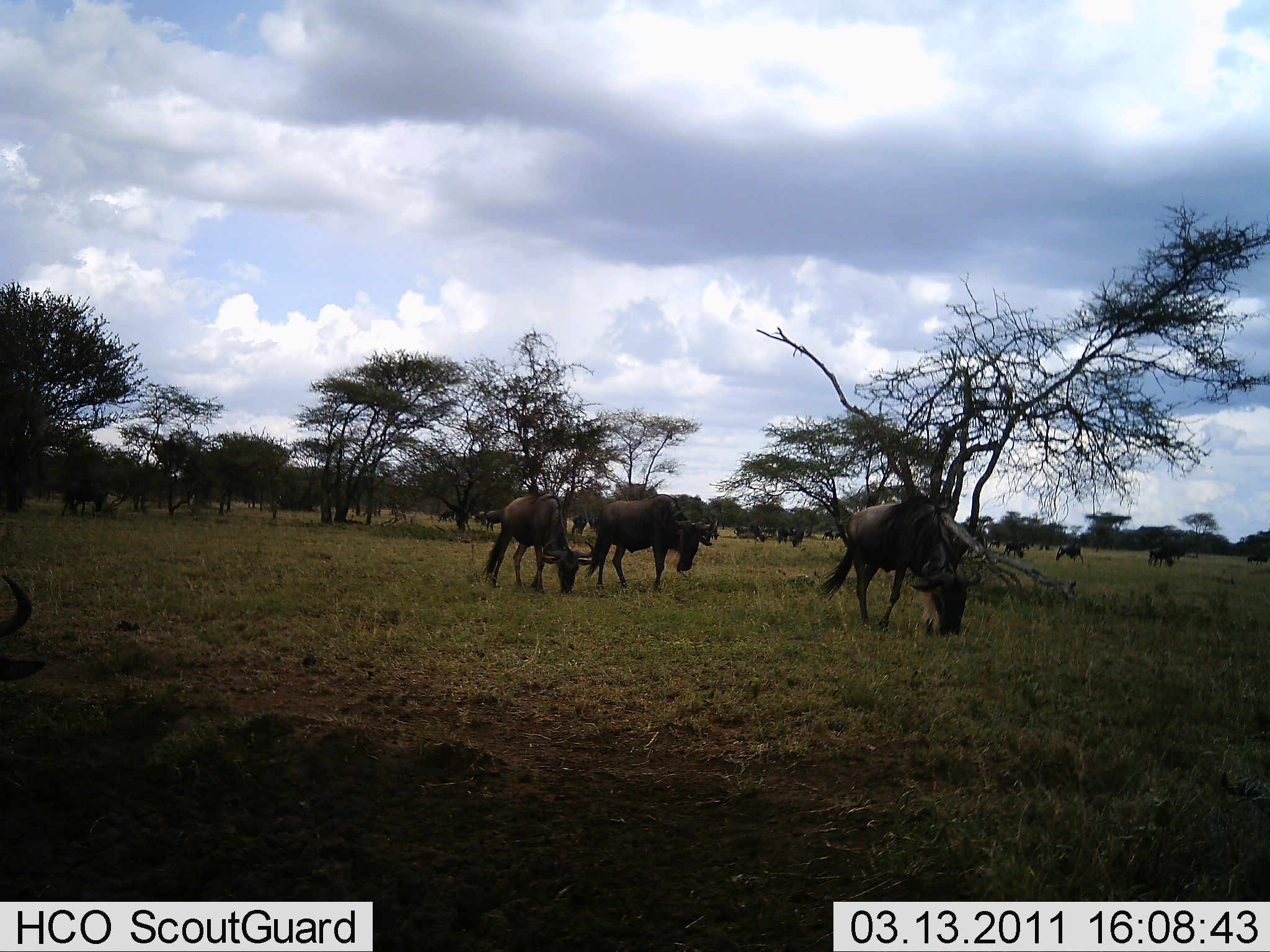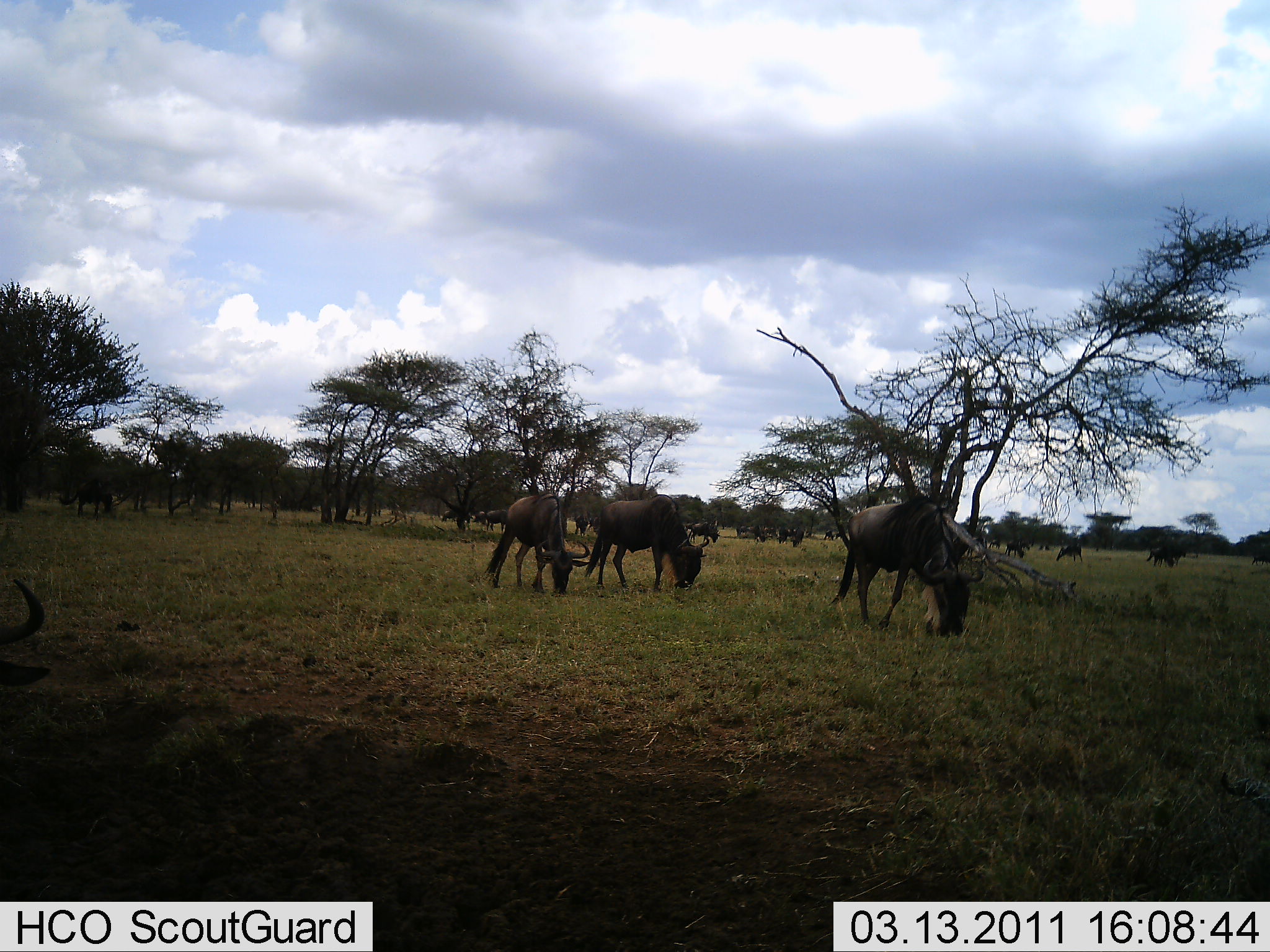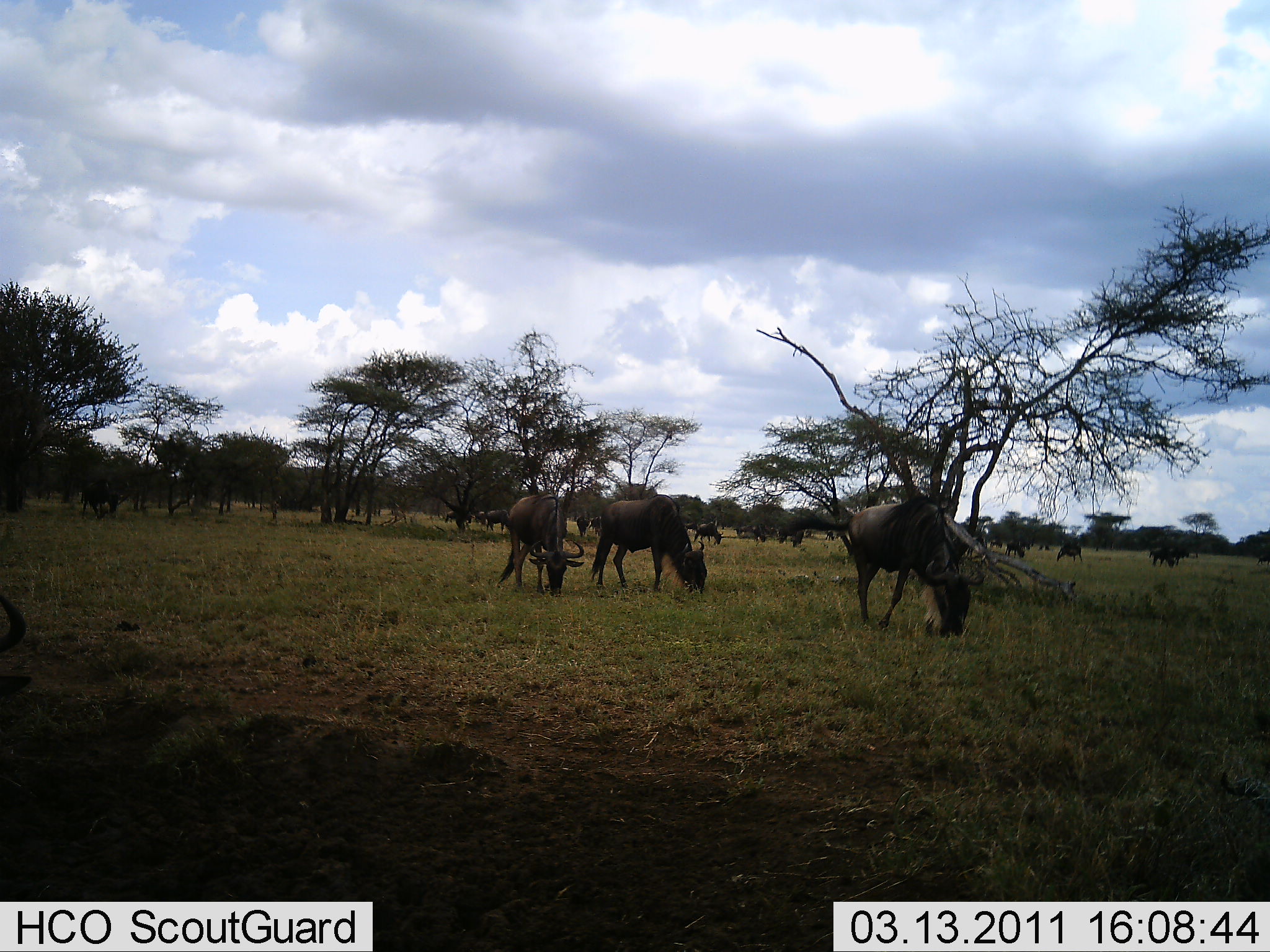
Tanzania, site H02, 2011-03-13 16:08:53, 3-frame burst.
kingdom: Animalia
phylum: Chordata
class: Mammalia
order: Artiodactyla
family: Bovidae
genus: Connochaetes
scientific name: Connochaetes taurinus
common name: blue wildebeest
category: wildebeest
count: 11-50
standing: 20%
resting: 0%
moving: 20%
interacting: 0%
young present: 0%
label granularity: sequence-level